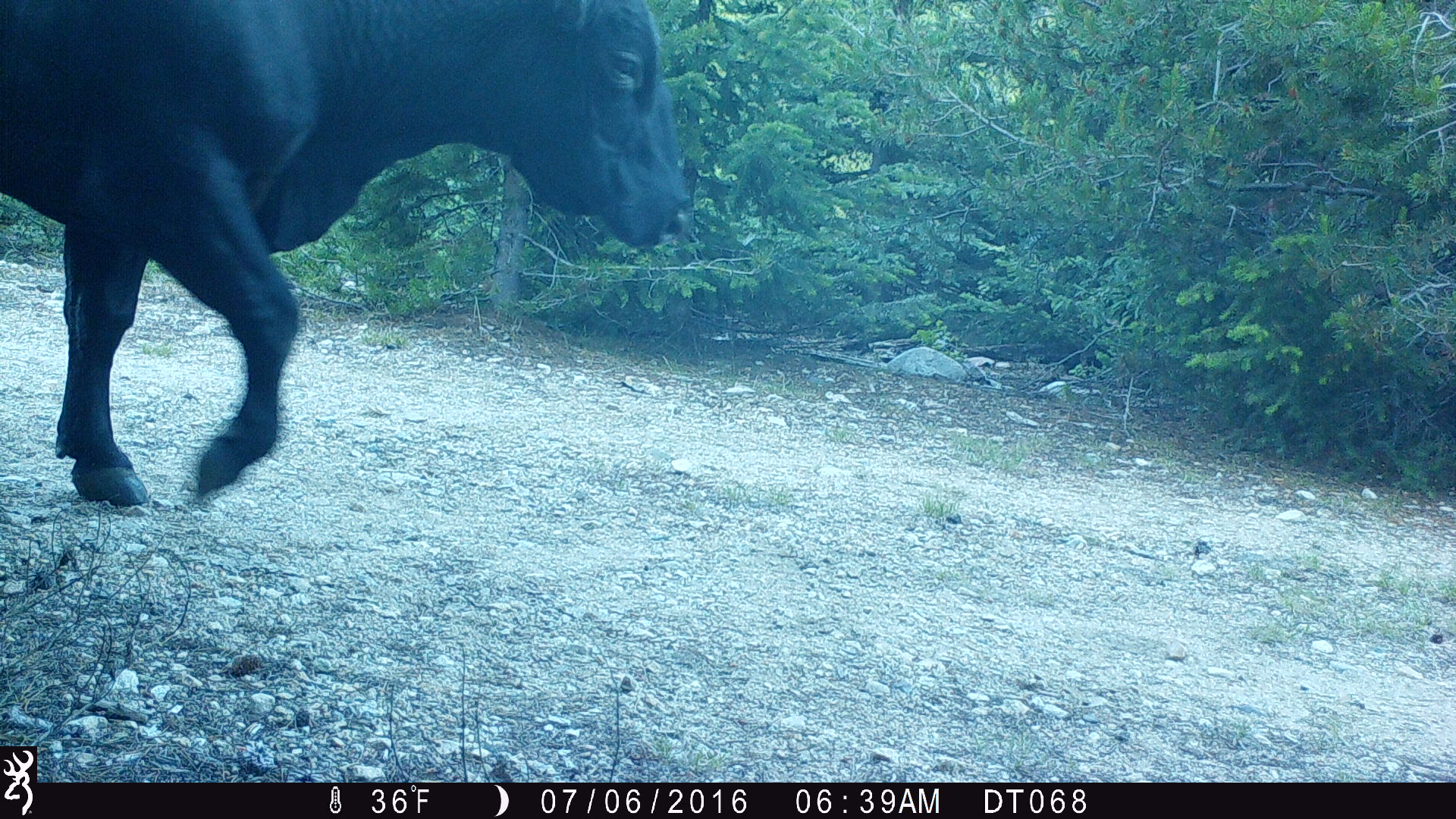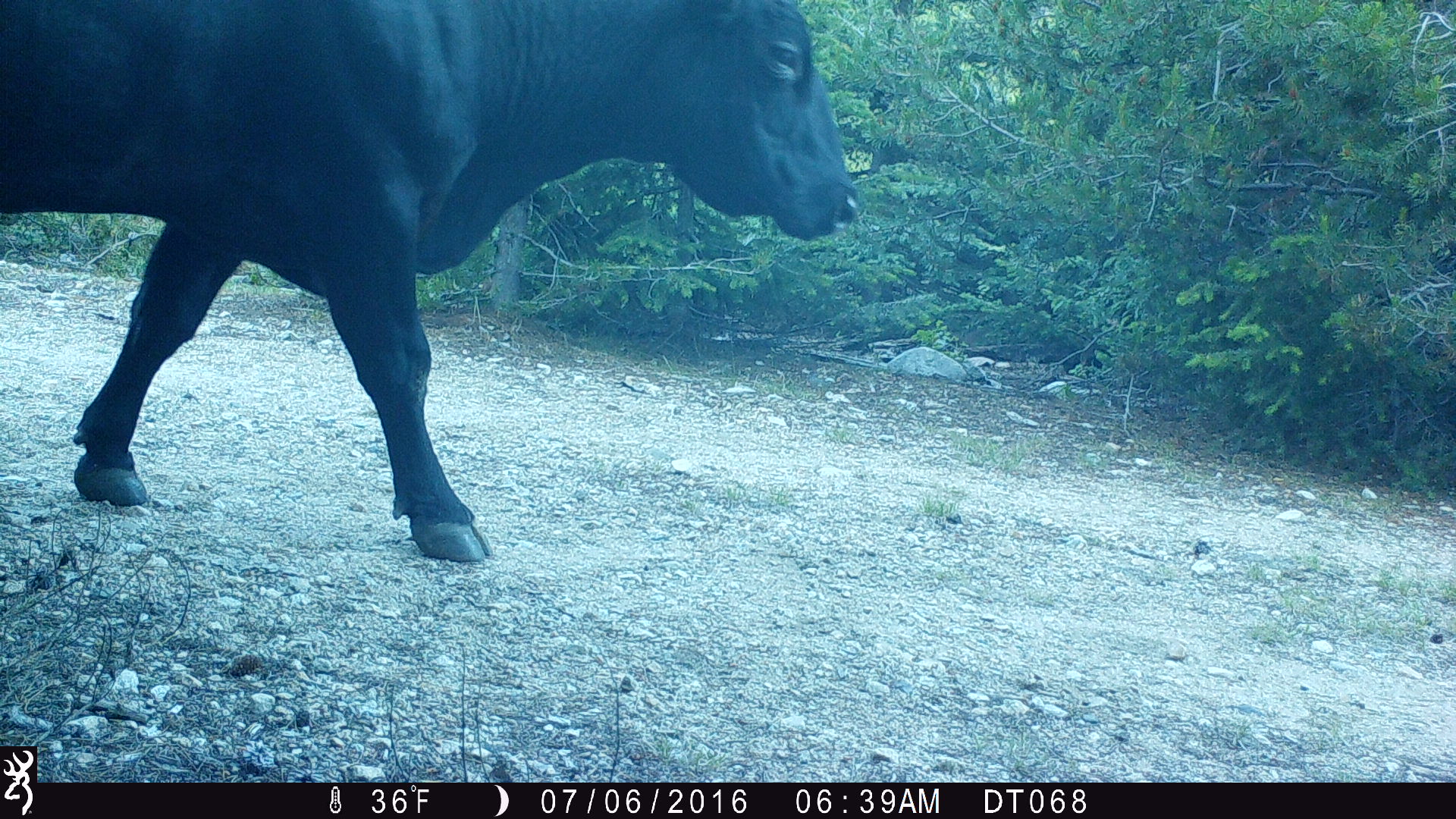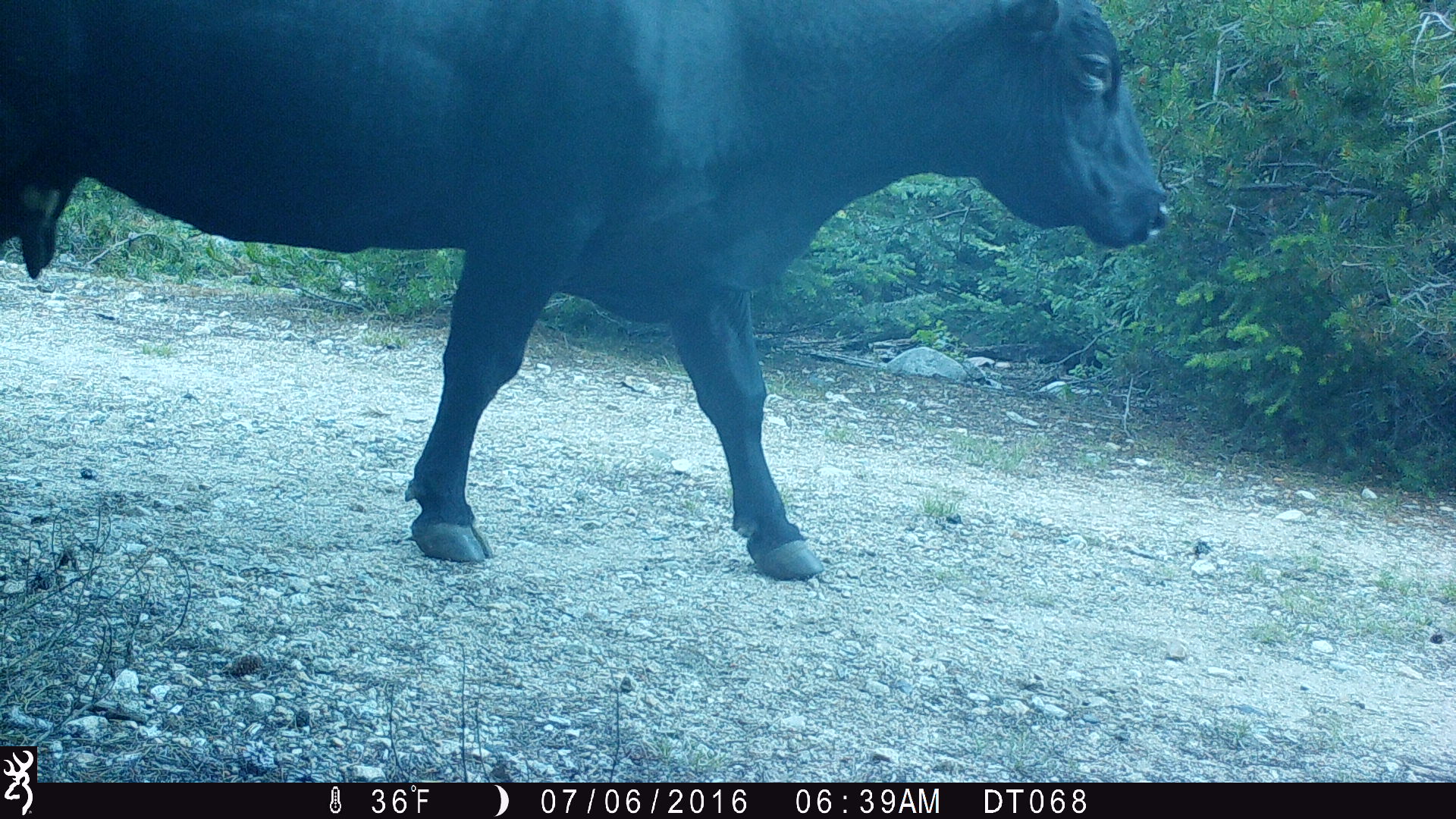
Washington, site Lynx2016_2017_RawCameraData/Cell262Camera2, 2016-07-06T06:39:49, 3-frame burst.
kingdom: Animalia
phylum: Chordata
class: Mammalia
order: Artiodactyla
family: Bovidae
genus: Bos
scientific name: Bos taurus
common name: domestic cattle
Domestic cattle (Bos taurus). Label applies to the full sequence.